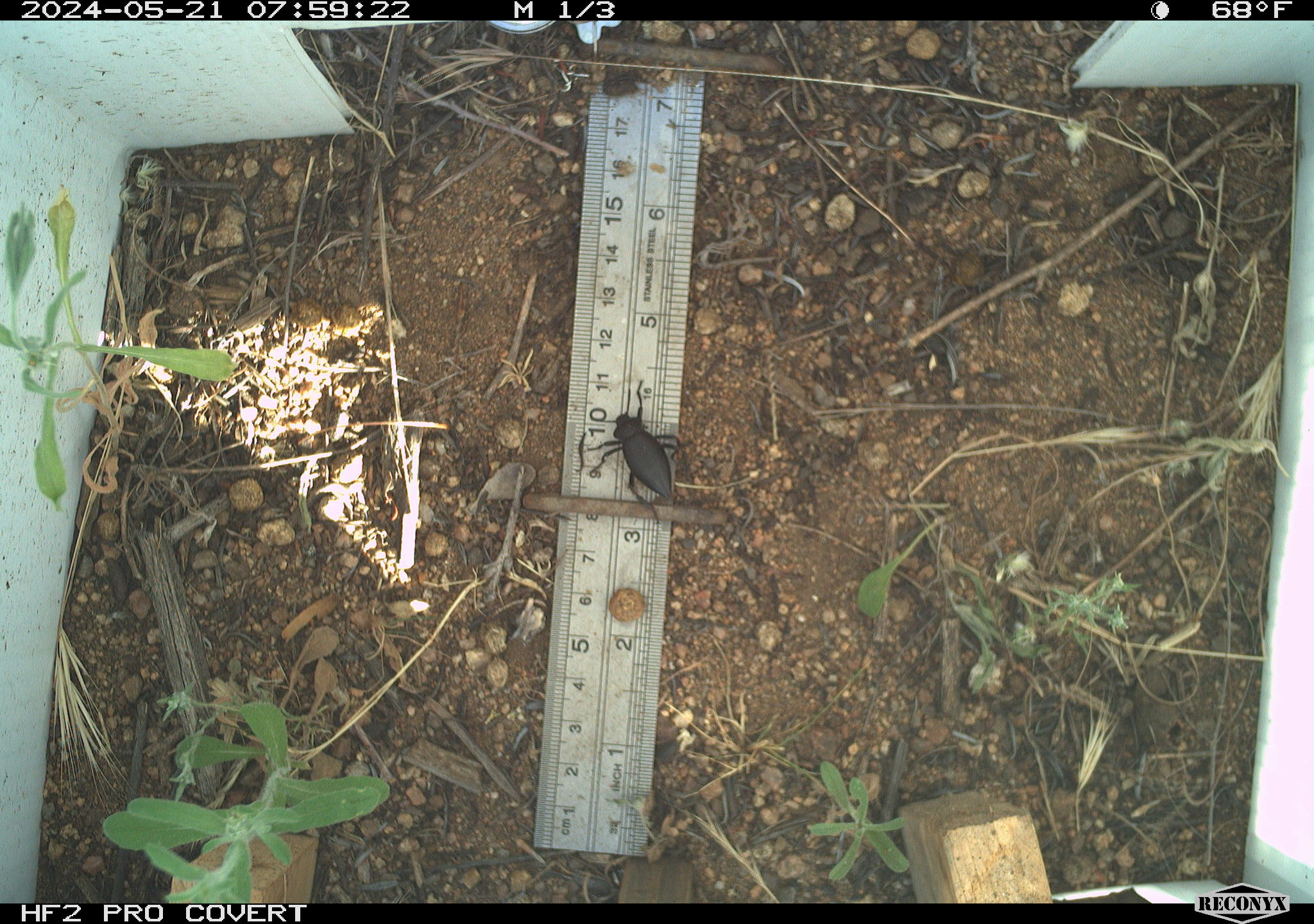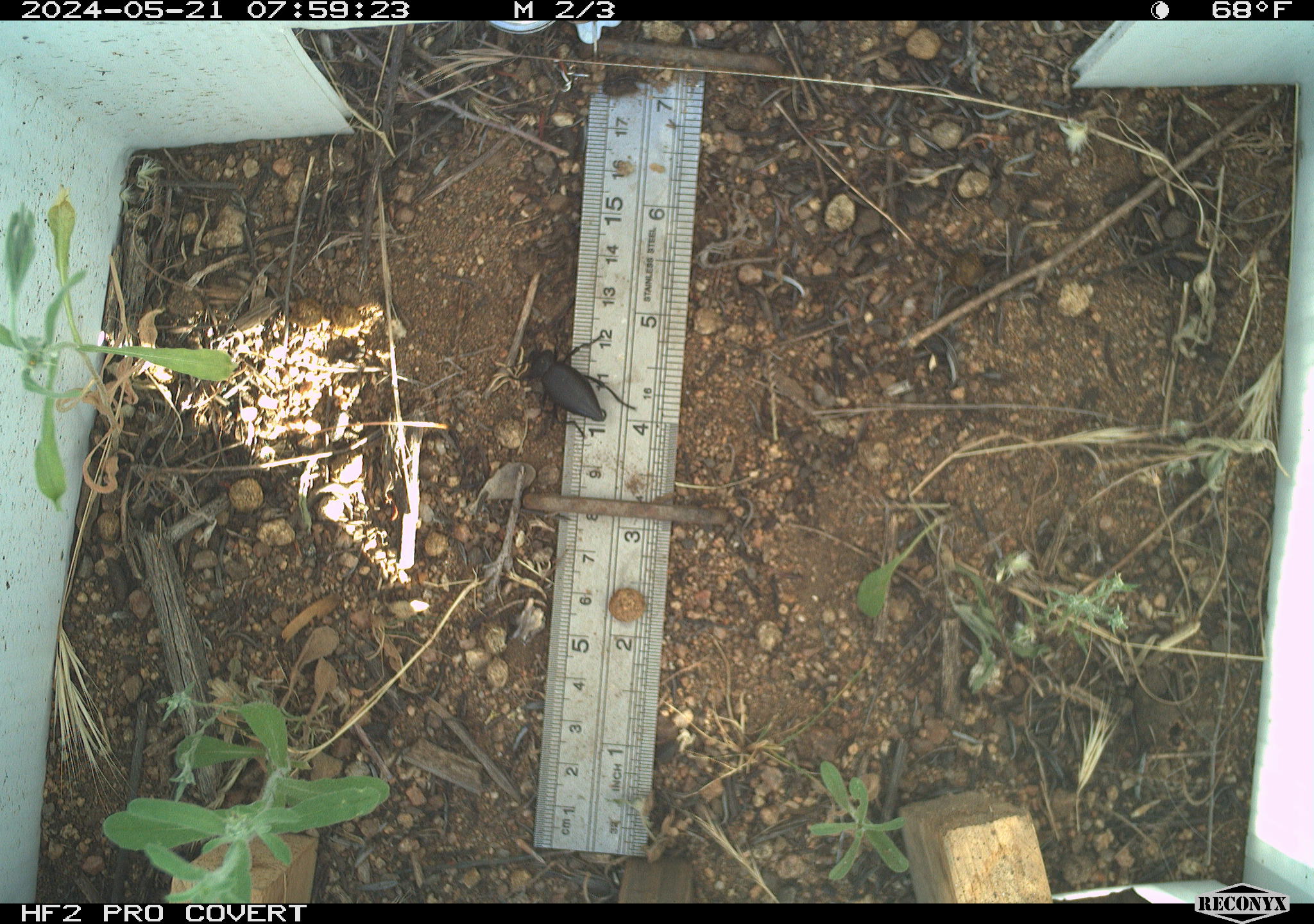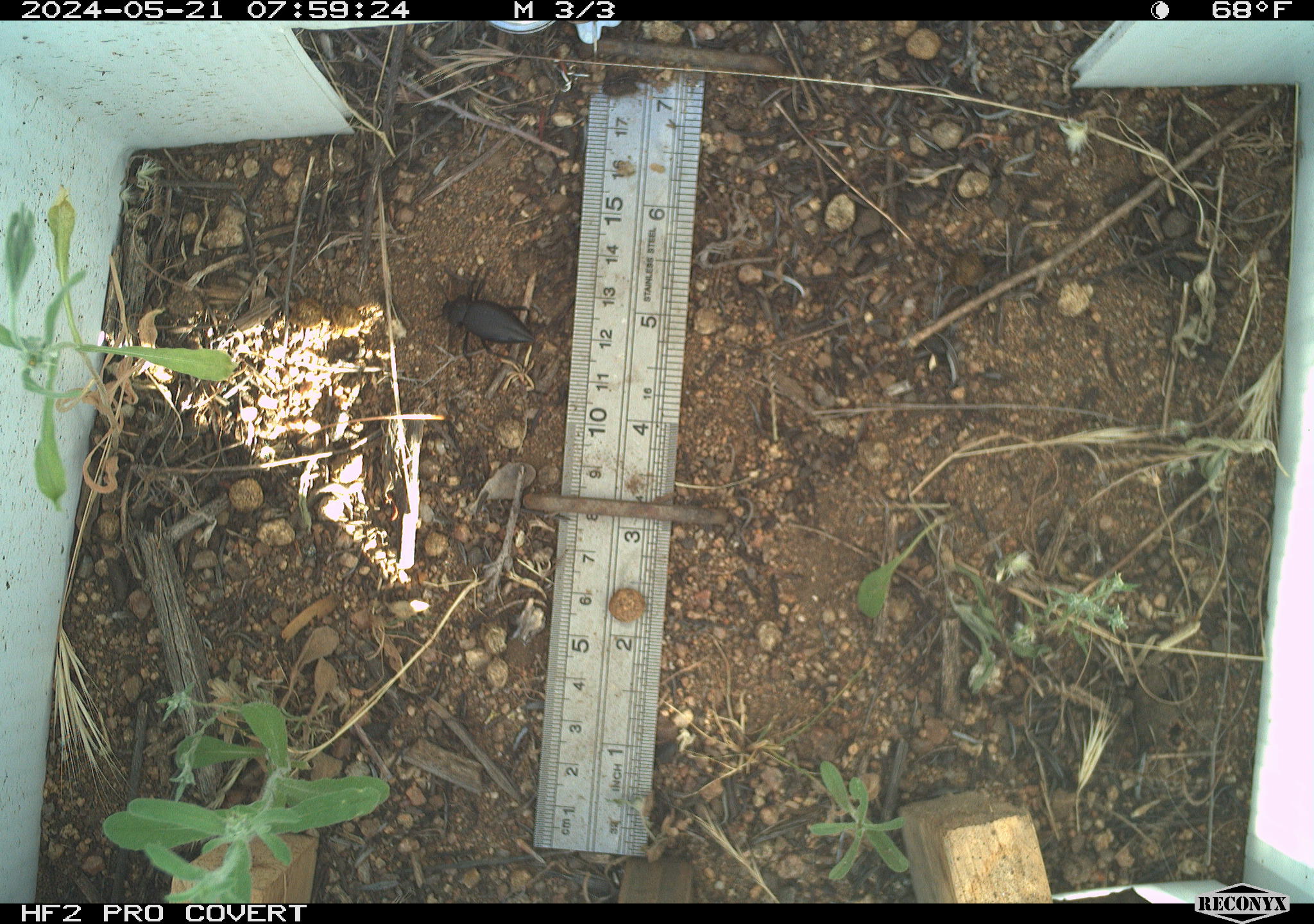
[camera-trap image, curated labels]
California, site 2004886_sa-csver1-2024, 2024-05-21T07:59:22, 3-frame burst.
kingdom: Animalia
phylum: Arthropoda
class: Insecta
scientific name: Insecta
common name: insect